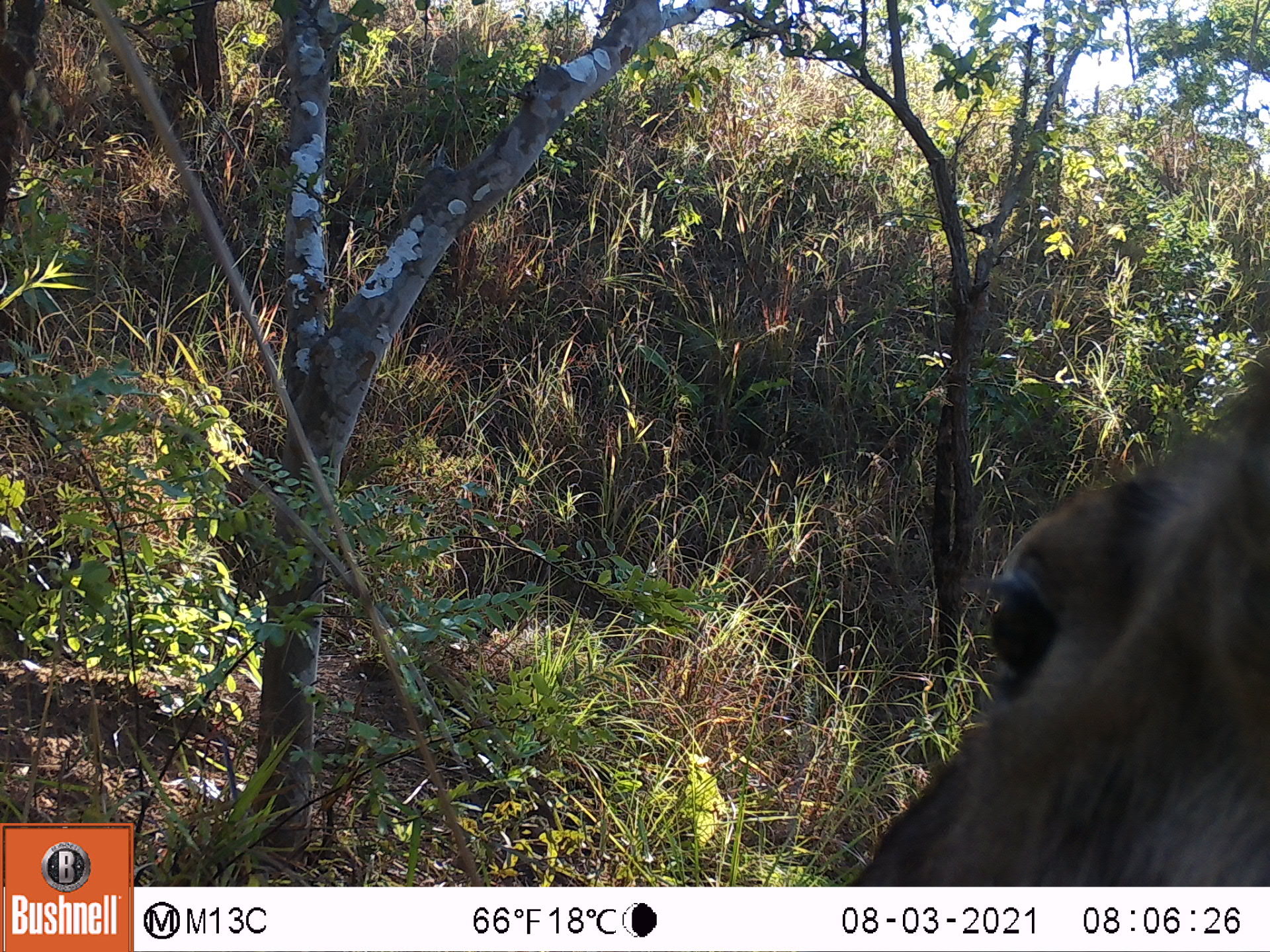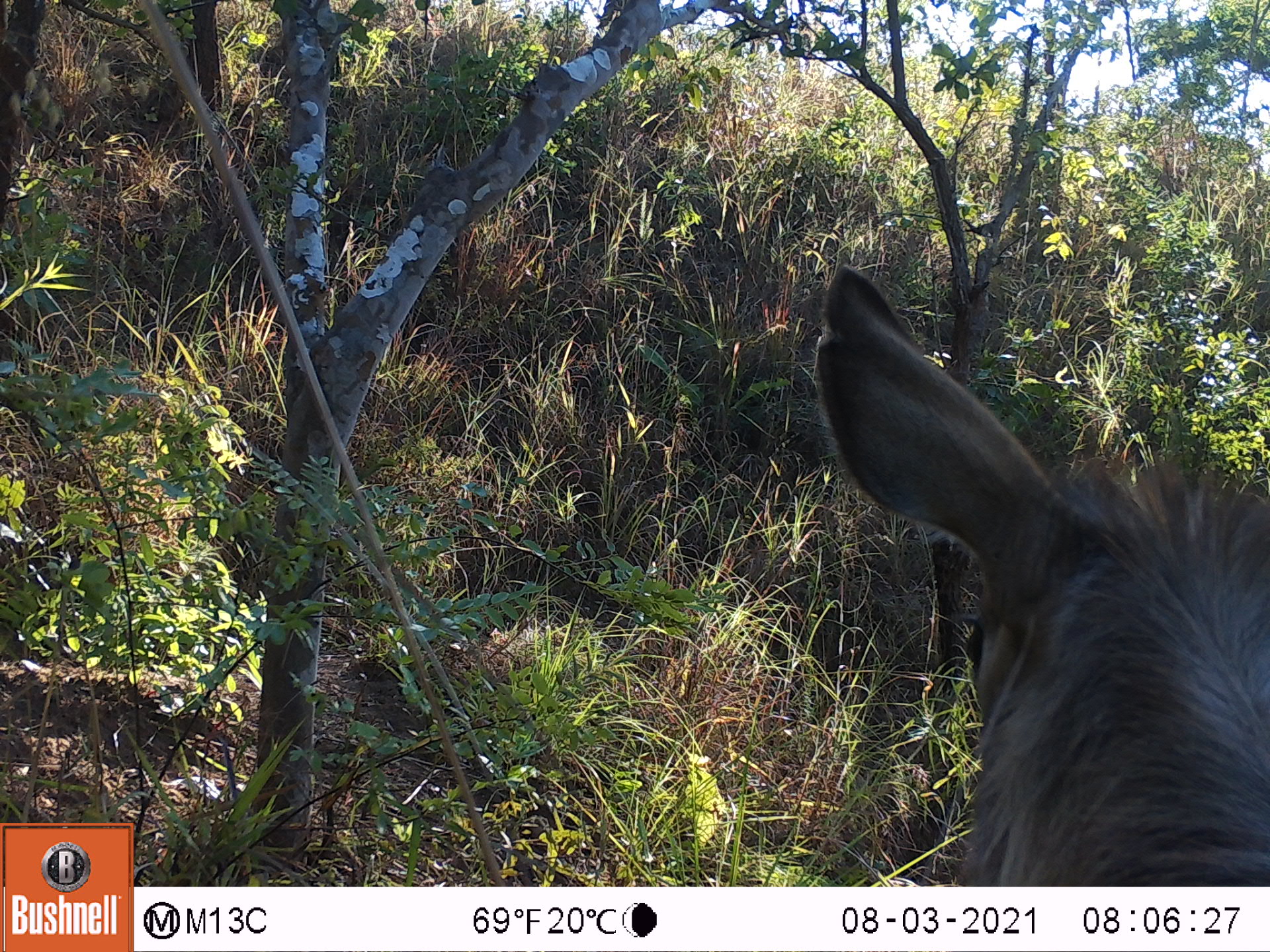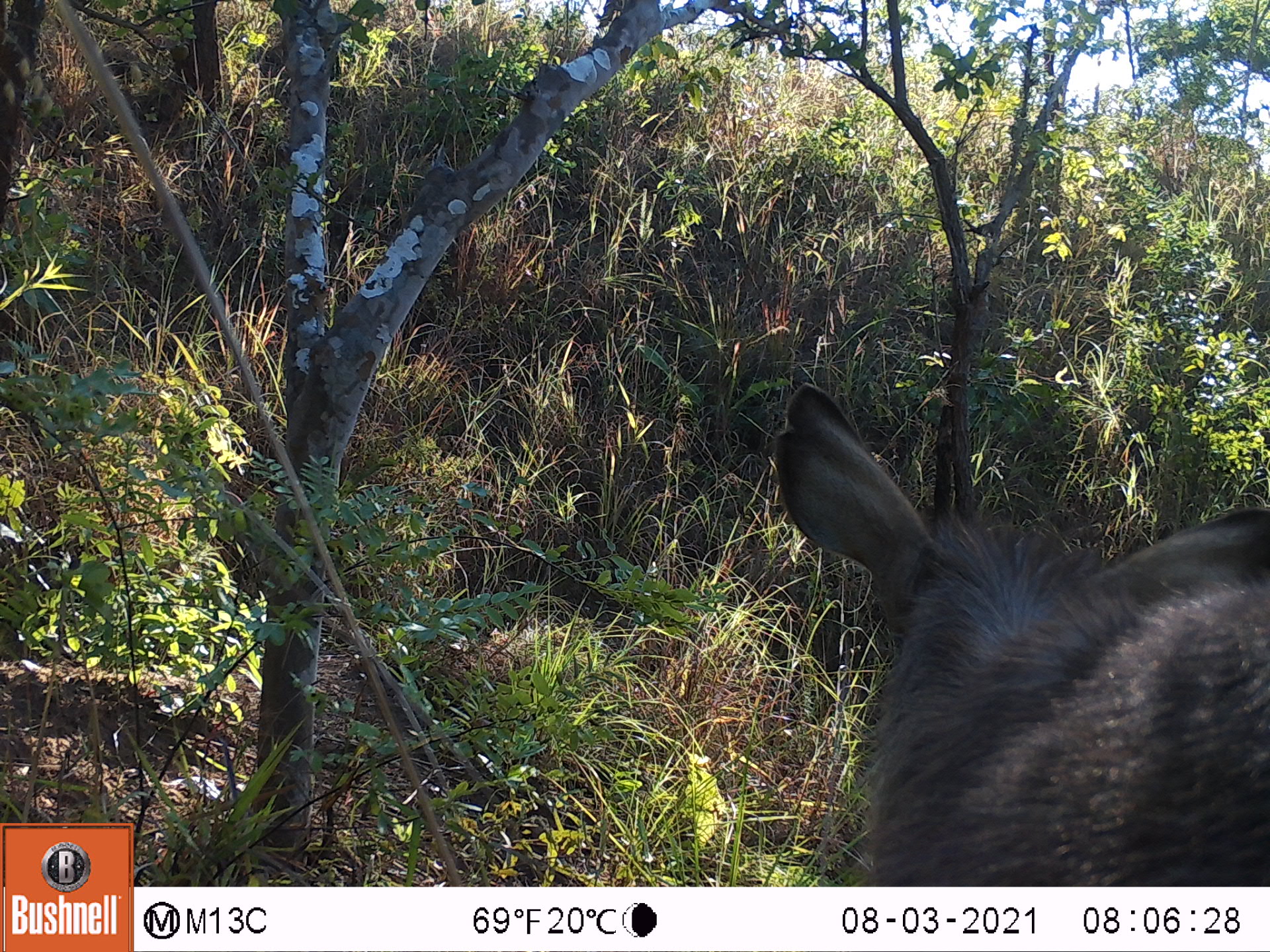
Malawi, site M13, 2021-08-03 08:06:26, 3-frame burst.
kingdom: Animalia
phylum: Chordata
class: Mammalia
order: Artiodactyla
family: Bovidae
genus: Kobus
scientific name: Kobus ellipsiprymnus ellipsiprymnus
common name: common waterbuck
Common waterbuck (Kobus ellipsiprymnus ellipsiprymnus), count 1.